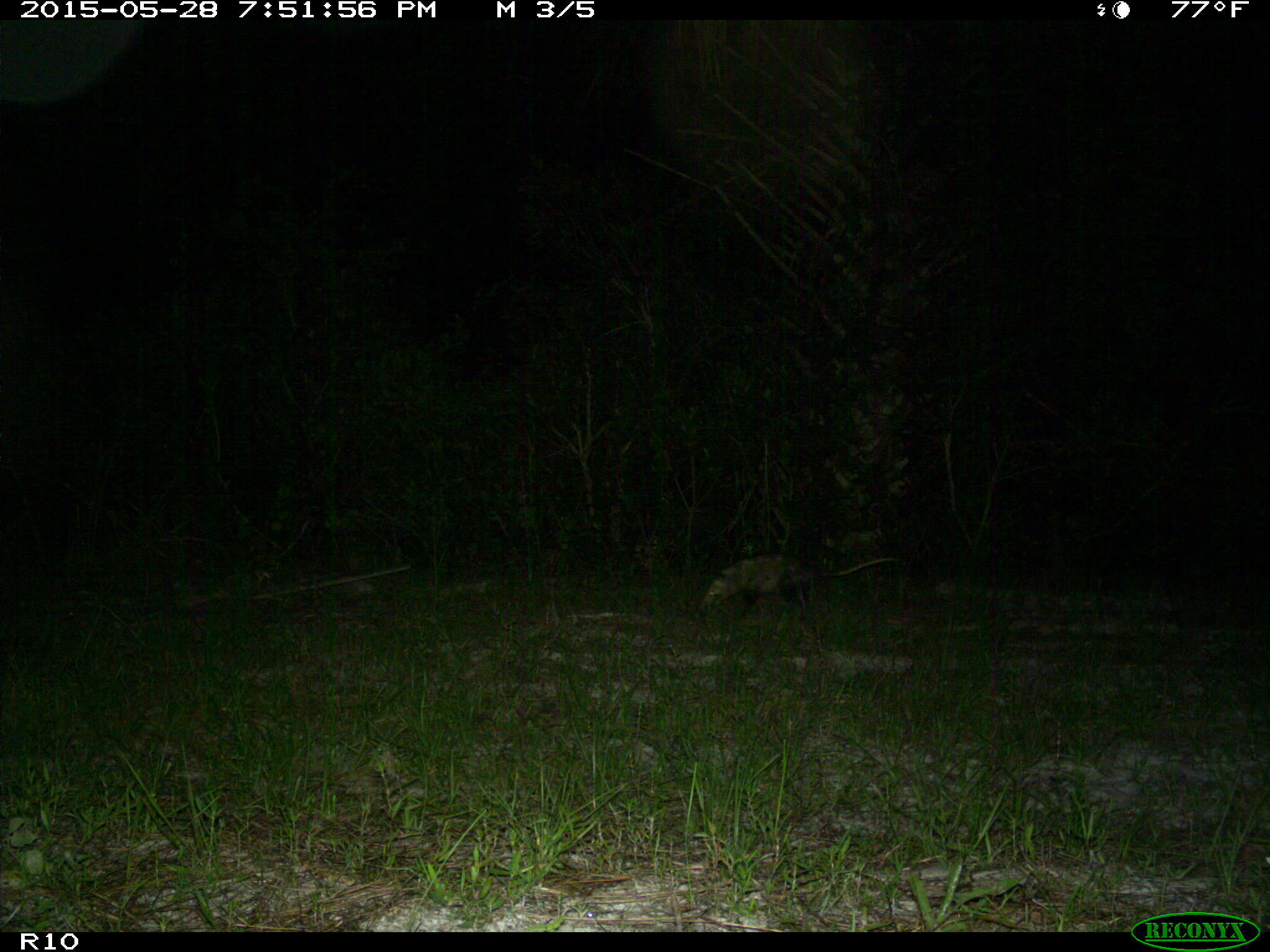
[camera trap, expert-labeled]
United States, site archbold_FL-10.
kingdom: Animalia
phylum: Chordata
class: Mammalia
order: Didelphimorphia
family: Didelphidae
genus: Didelphis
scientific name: Didelphis virginiana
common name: virginia opossum